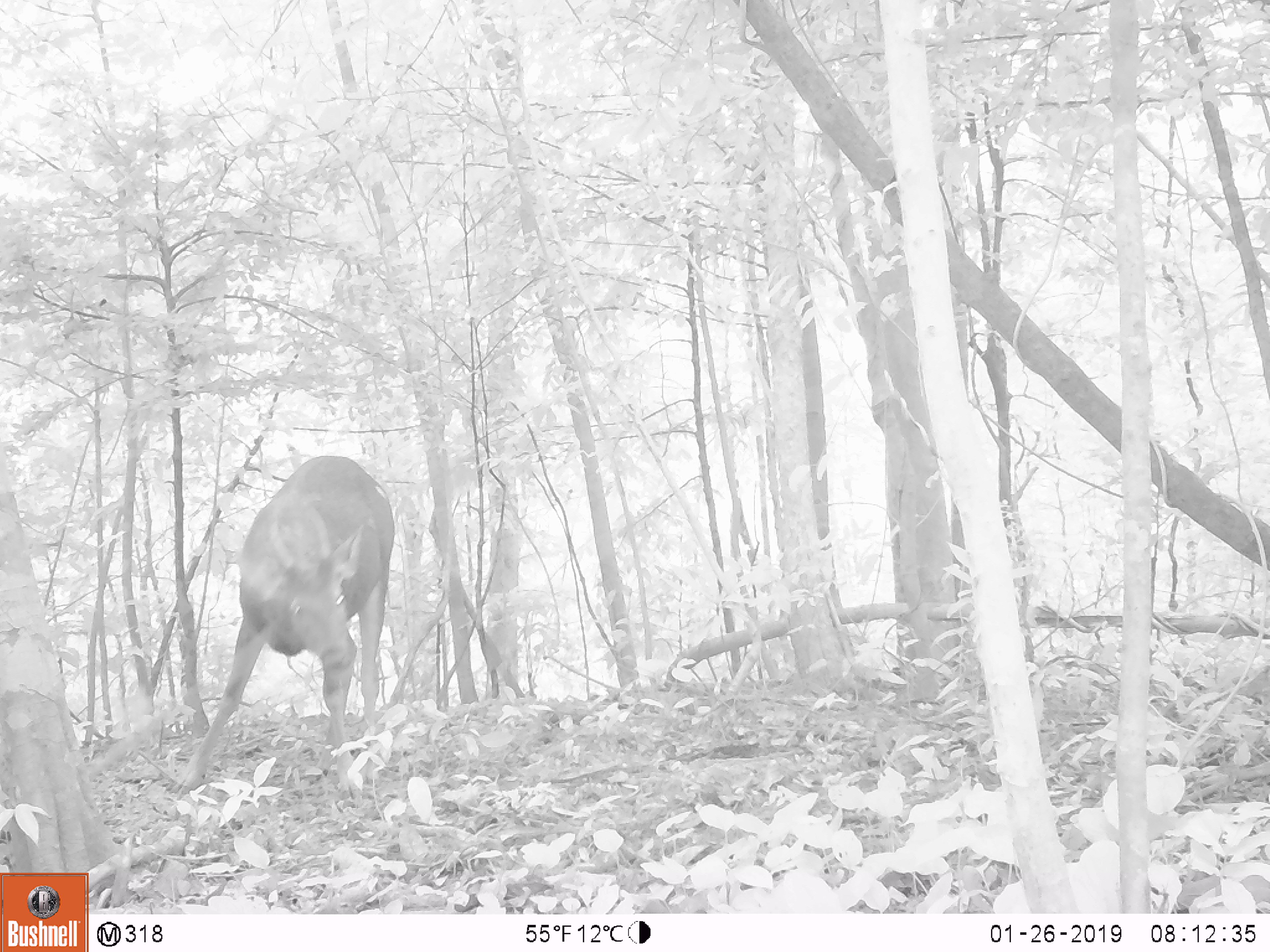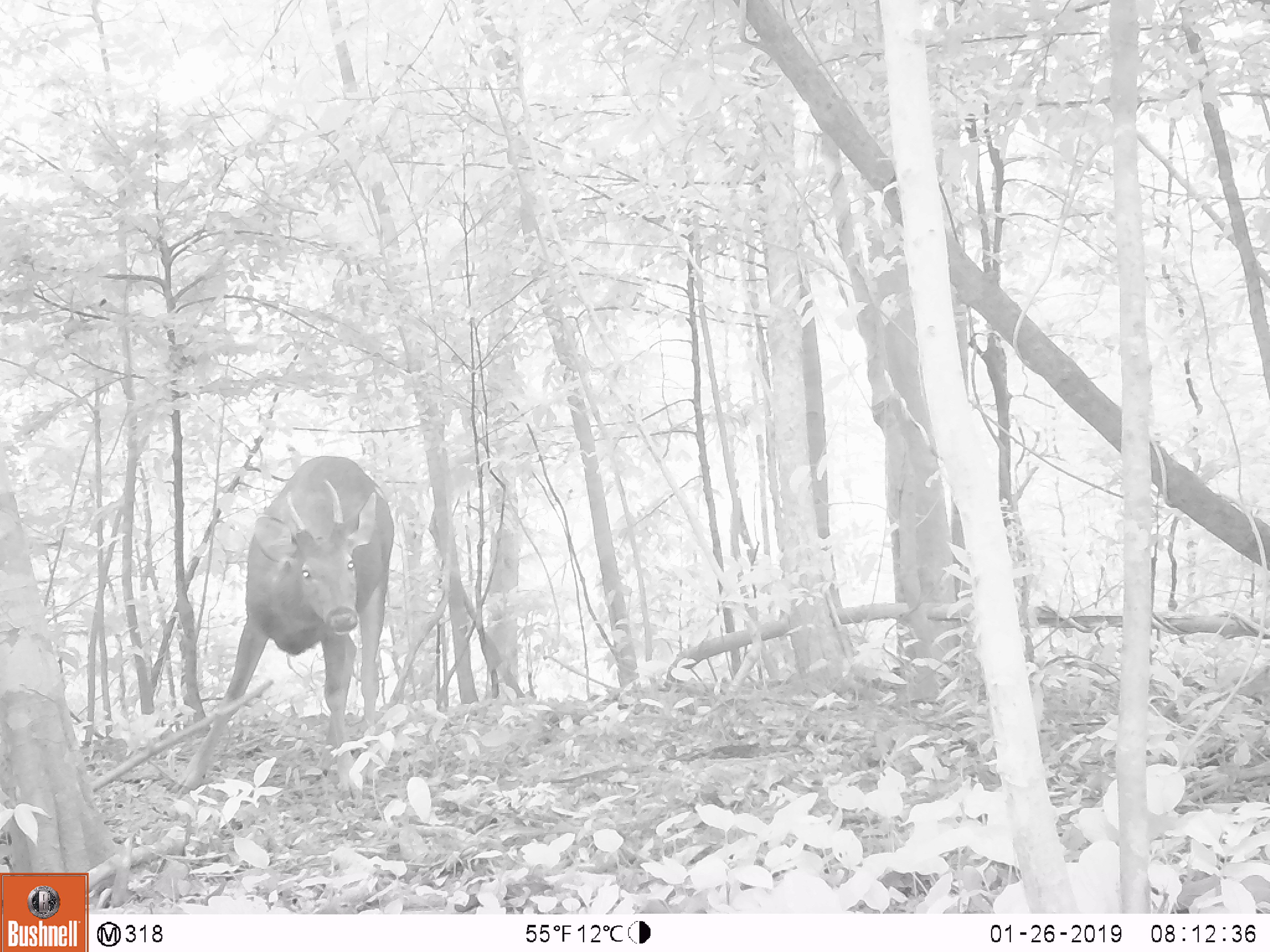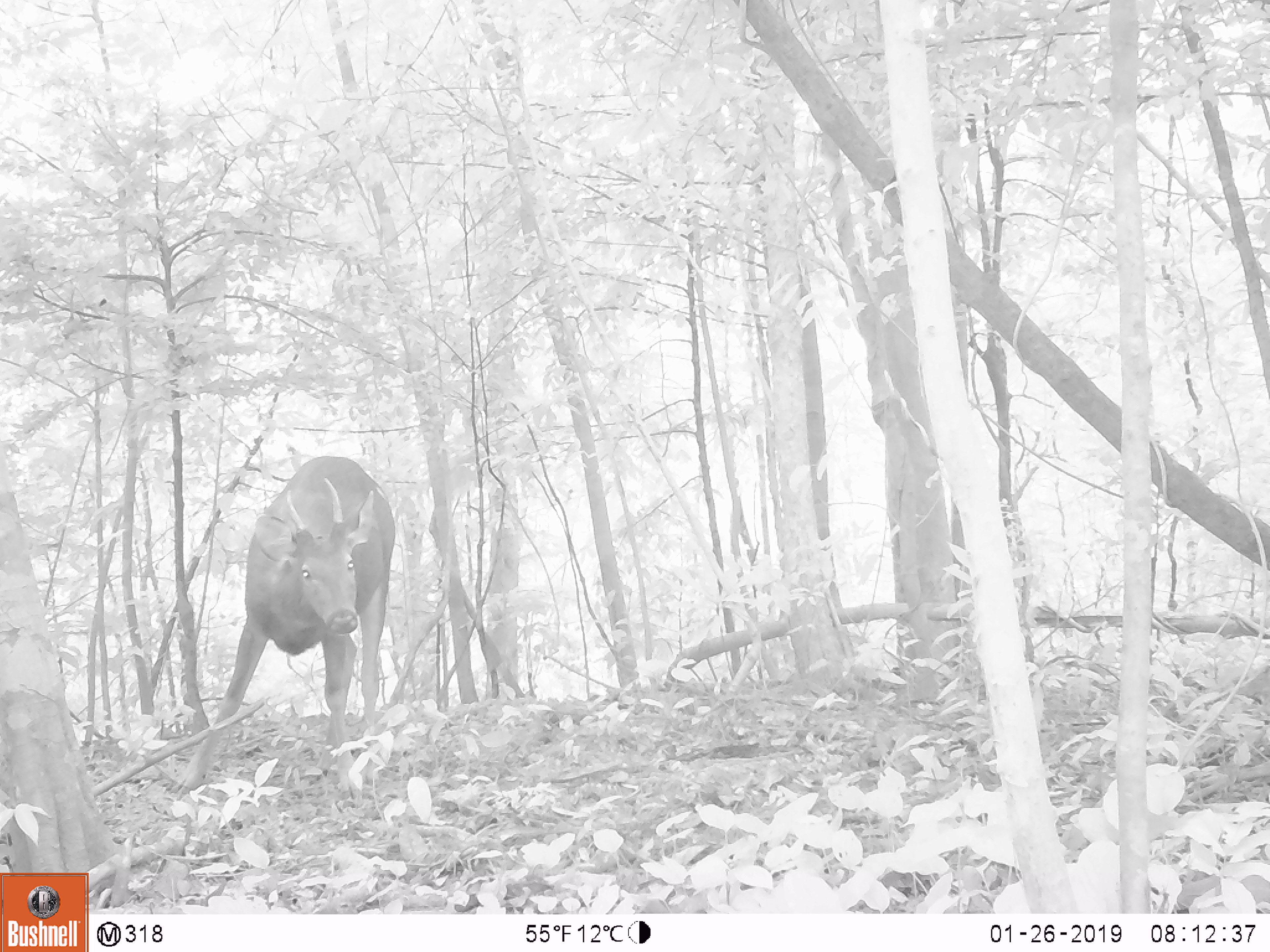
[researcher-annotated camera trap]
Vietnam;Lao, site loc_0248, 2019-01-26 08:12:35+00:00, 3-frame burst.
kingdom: Animalia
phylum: Chordata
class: Mammalia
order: Artiodactyla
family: Cervidae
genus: Rusa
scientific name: Rusa unicolor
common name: sambar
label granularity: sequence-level